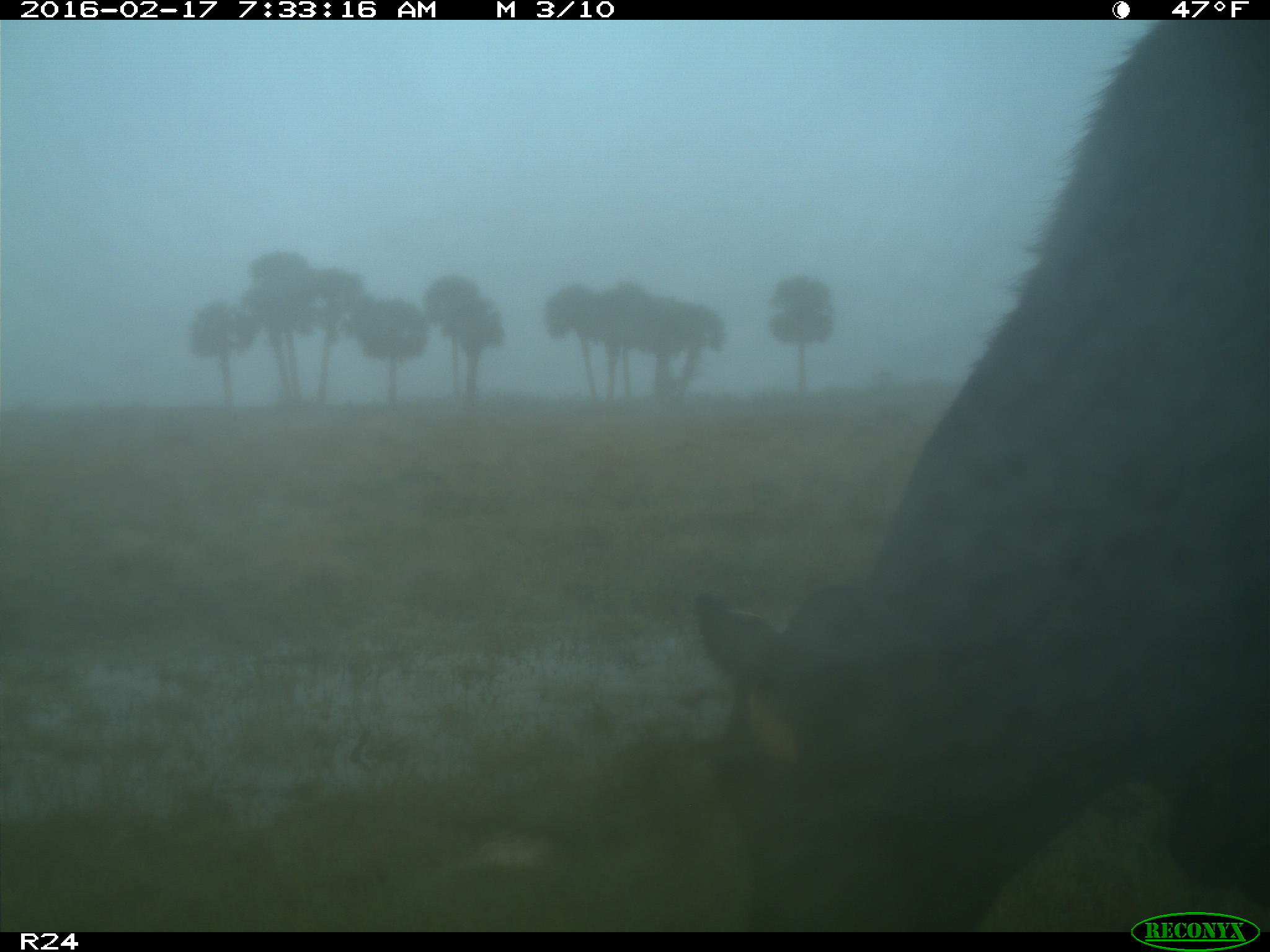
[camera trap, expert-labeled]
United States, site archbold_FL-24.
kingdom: Animalia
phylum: Chordata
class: Mammalia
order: Artiodactyla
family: Bovidae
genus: Bos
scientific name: Bos taurus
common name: domestic cow